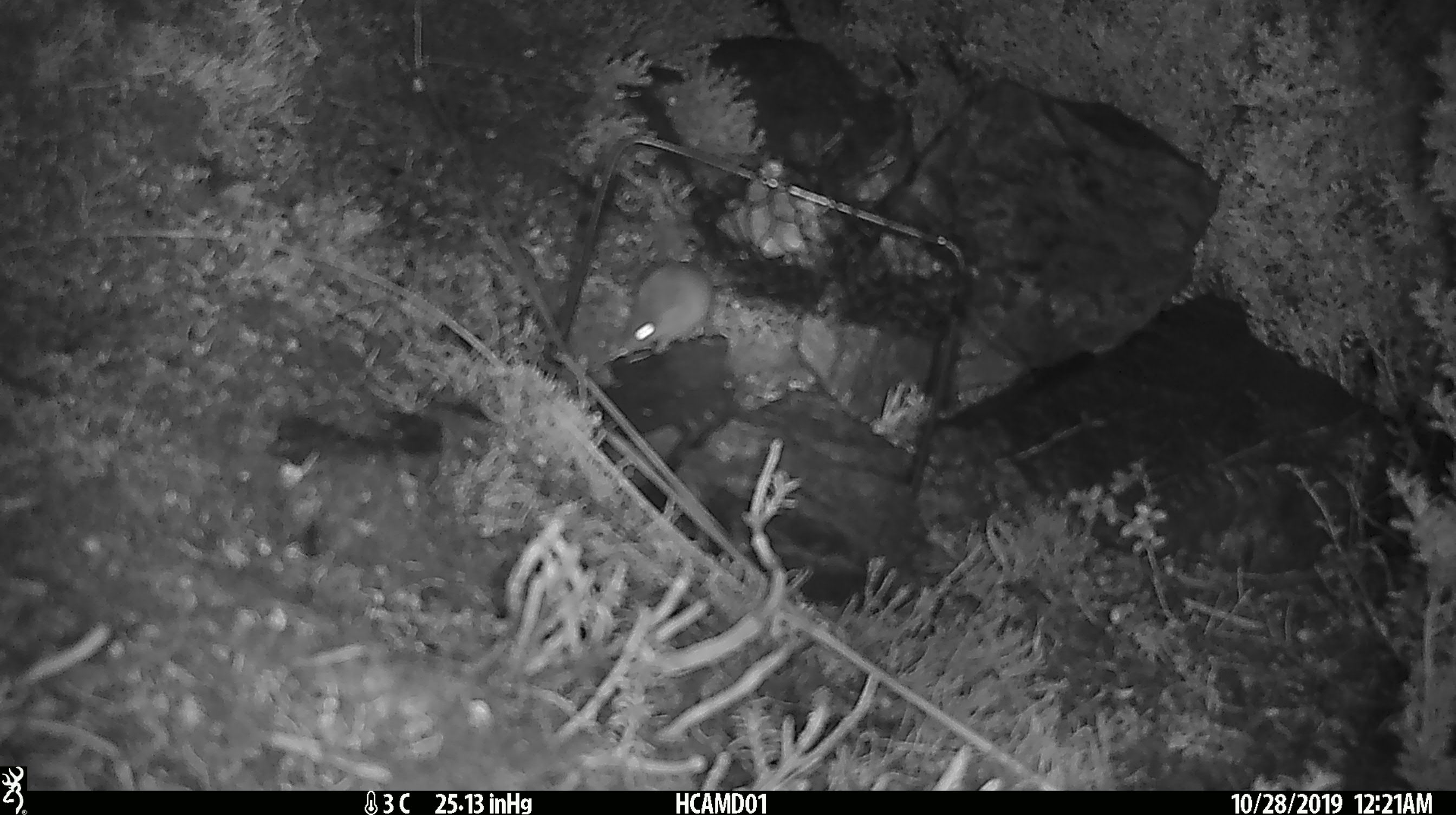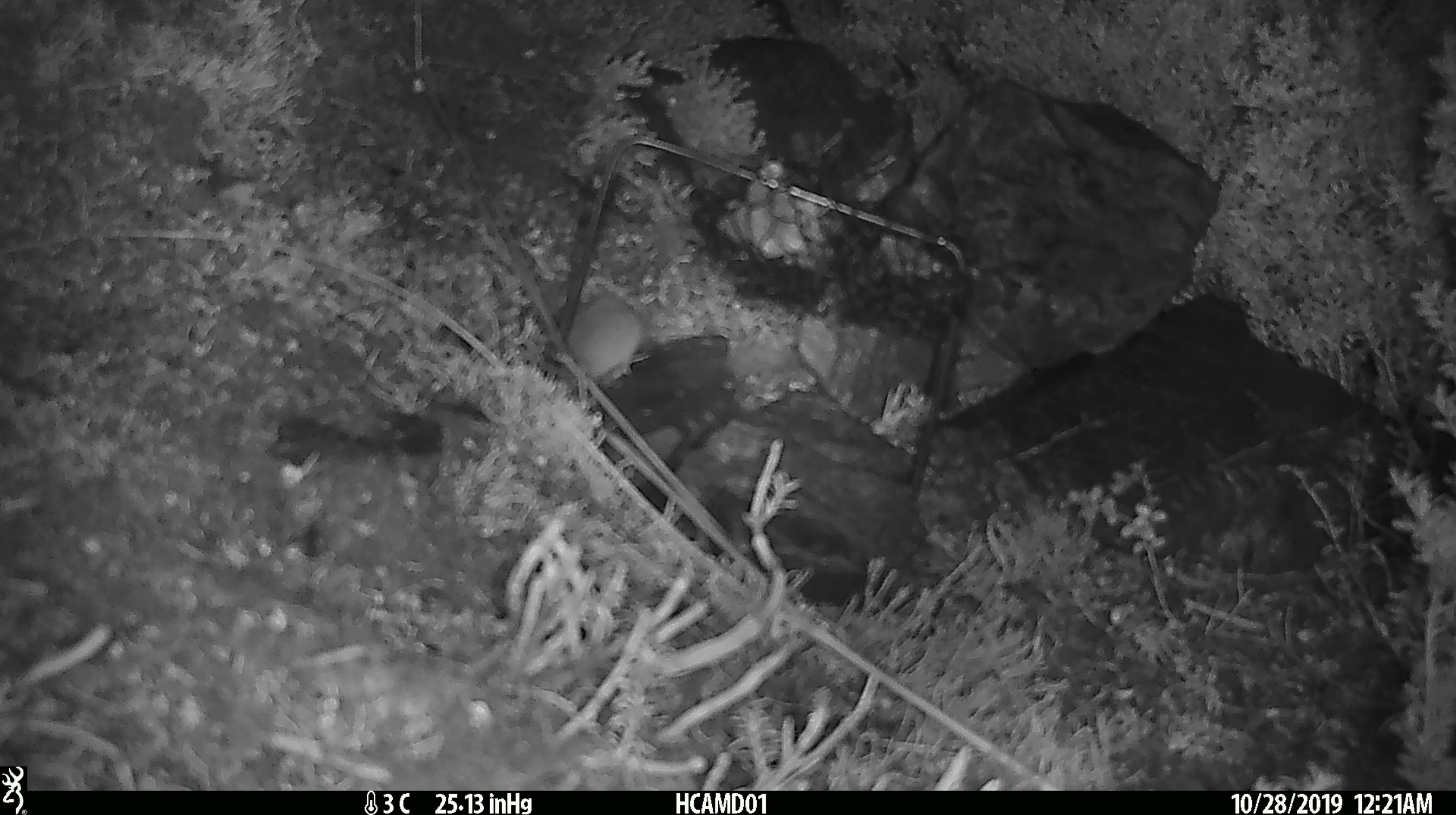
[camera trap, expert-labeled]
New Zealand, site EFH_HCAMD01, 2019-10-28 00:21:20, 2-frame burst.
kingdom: Animalia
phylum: Chordata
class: Mammalia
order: Rodentia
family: Muridae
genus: Mus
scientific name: Mus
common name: mouse